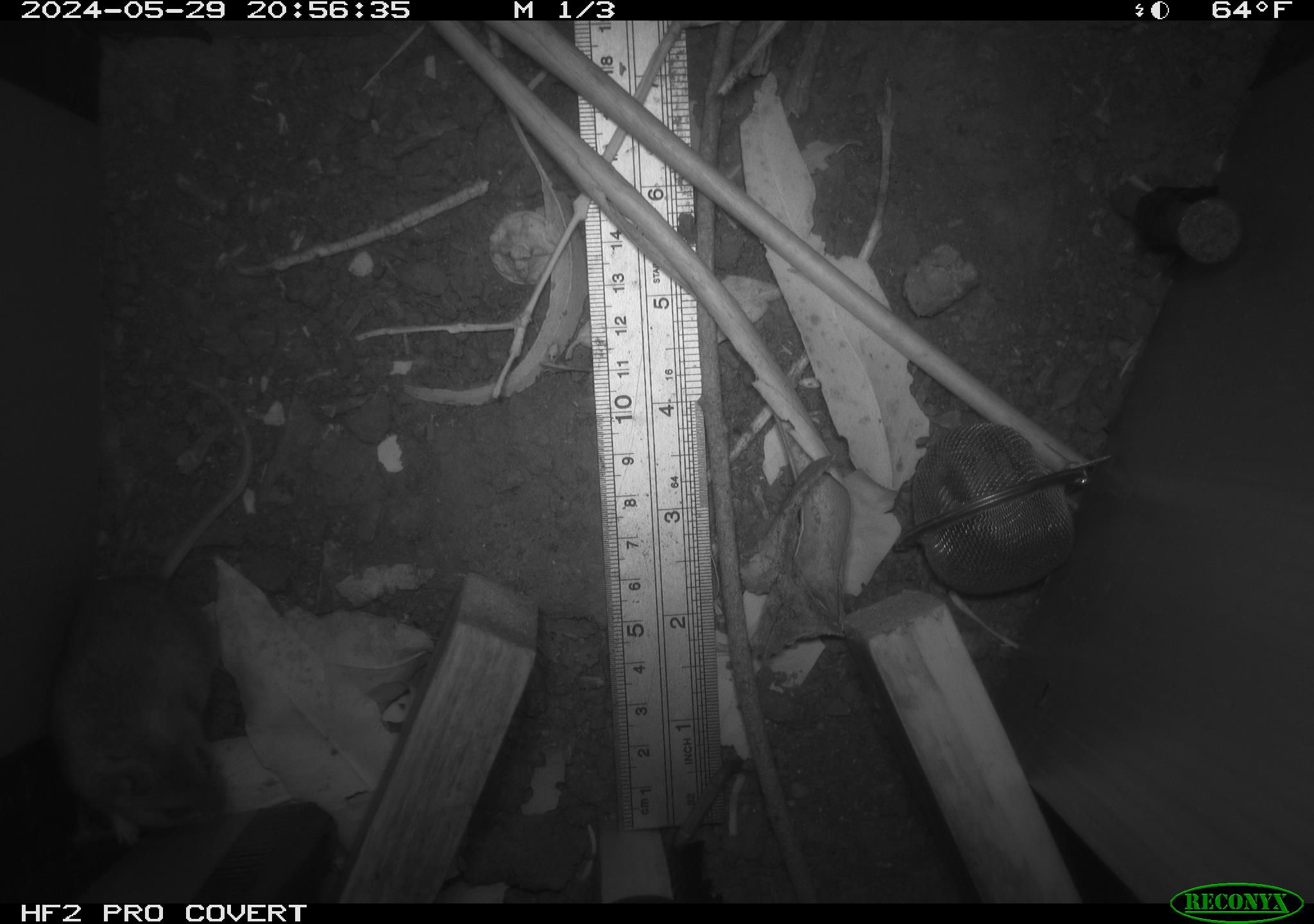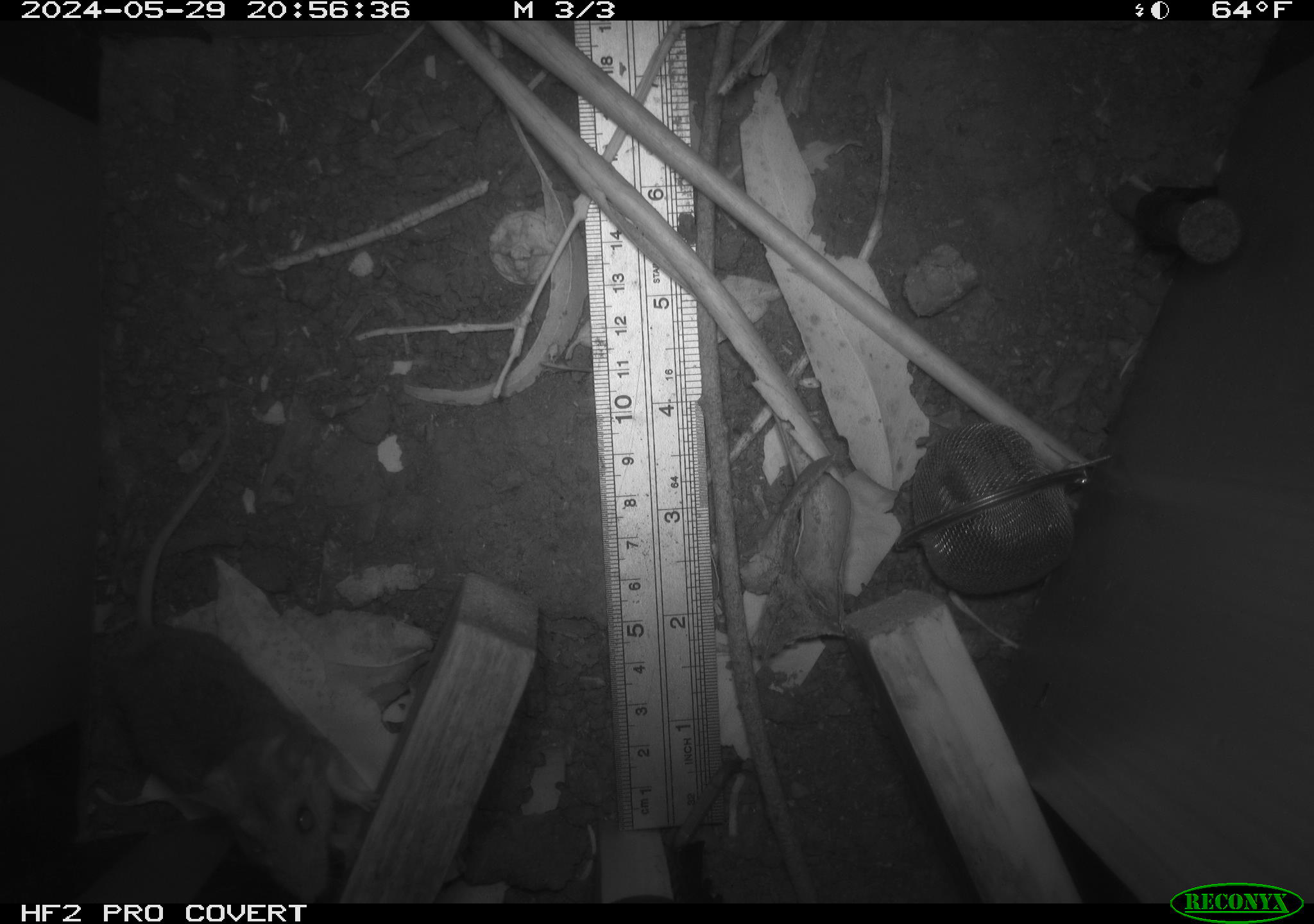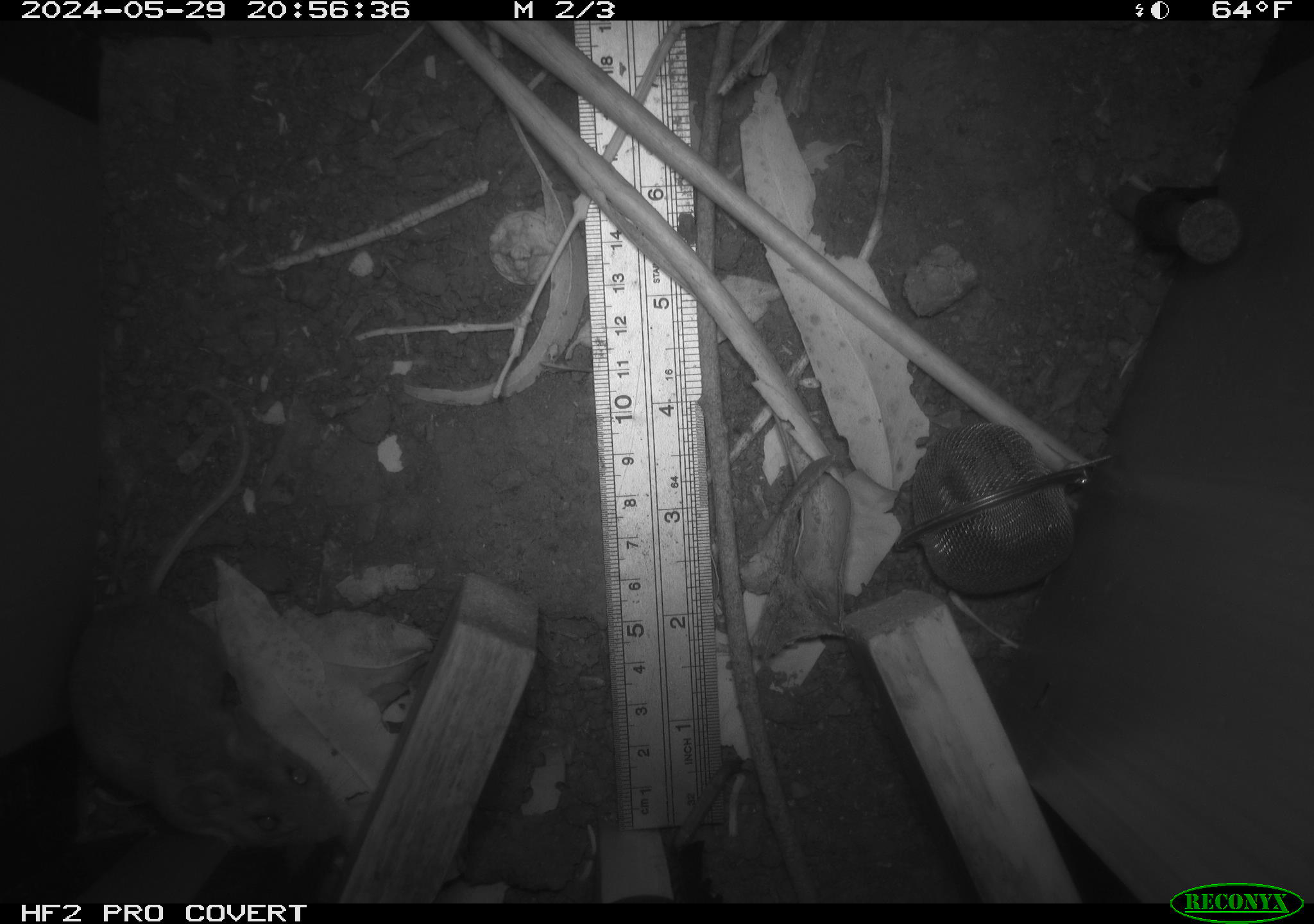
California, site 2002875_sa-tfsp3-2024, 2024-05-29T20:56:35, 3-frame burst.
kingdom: Animalia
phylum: Chordata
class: Mammalia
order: Rodentia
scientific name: Rodentia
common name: rodent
Rodent (Rodentia).